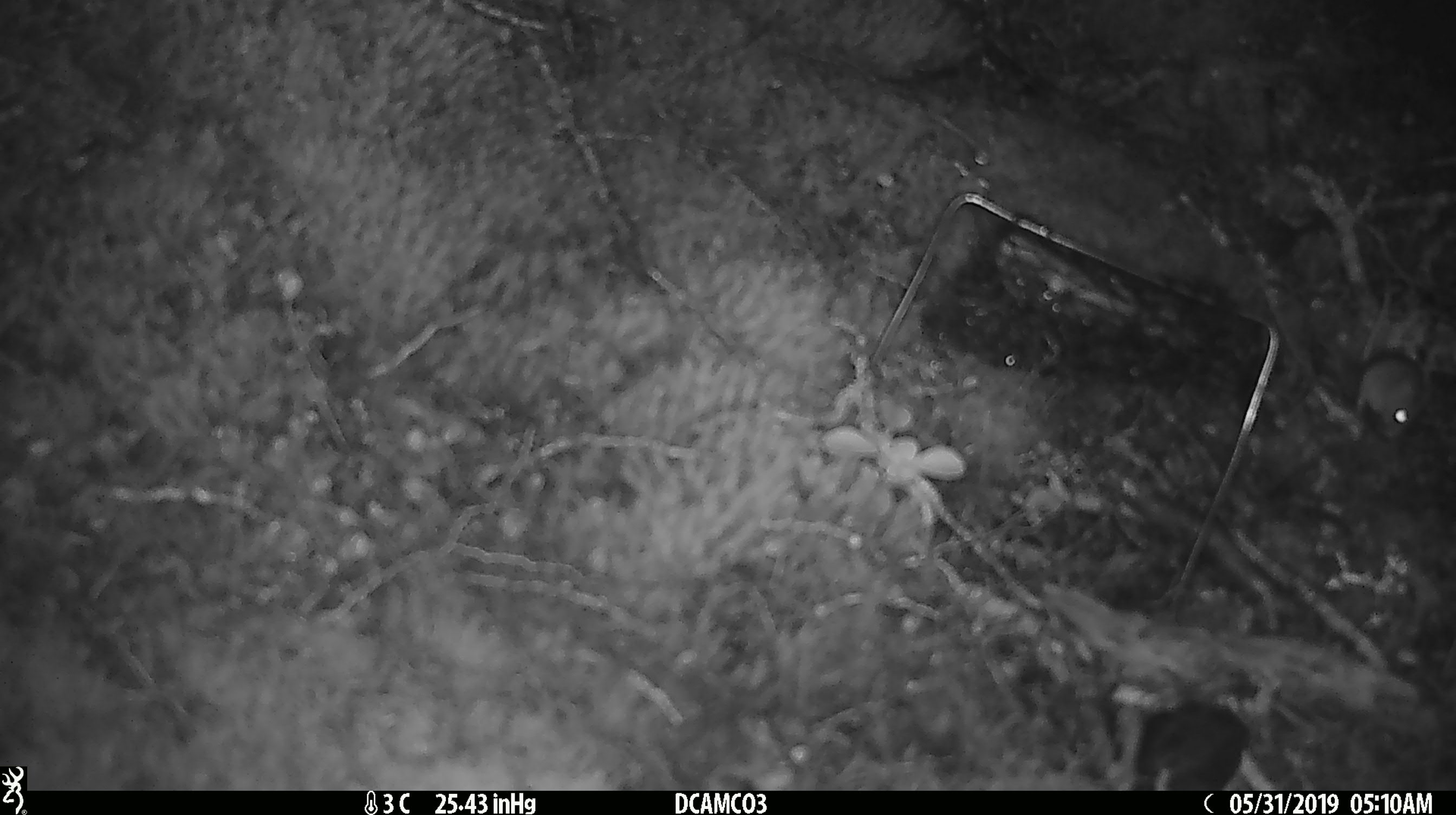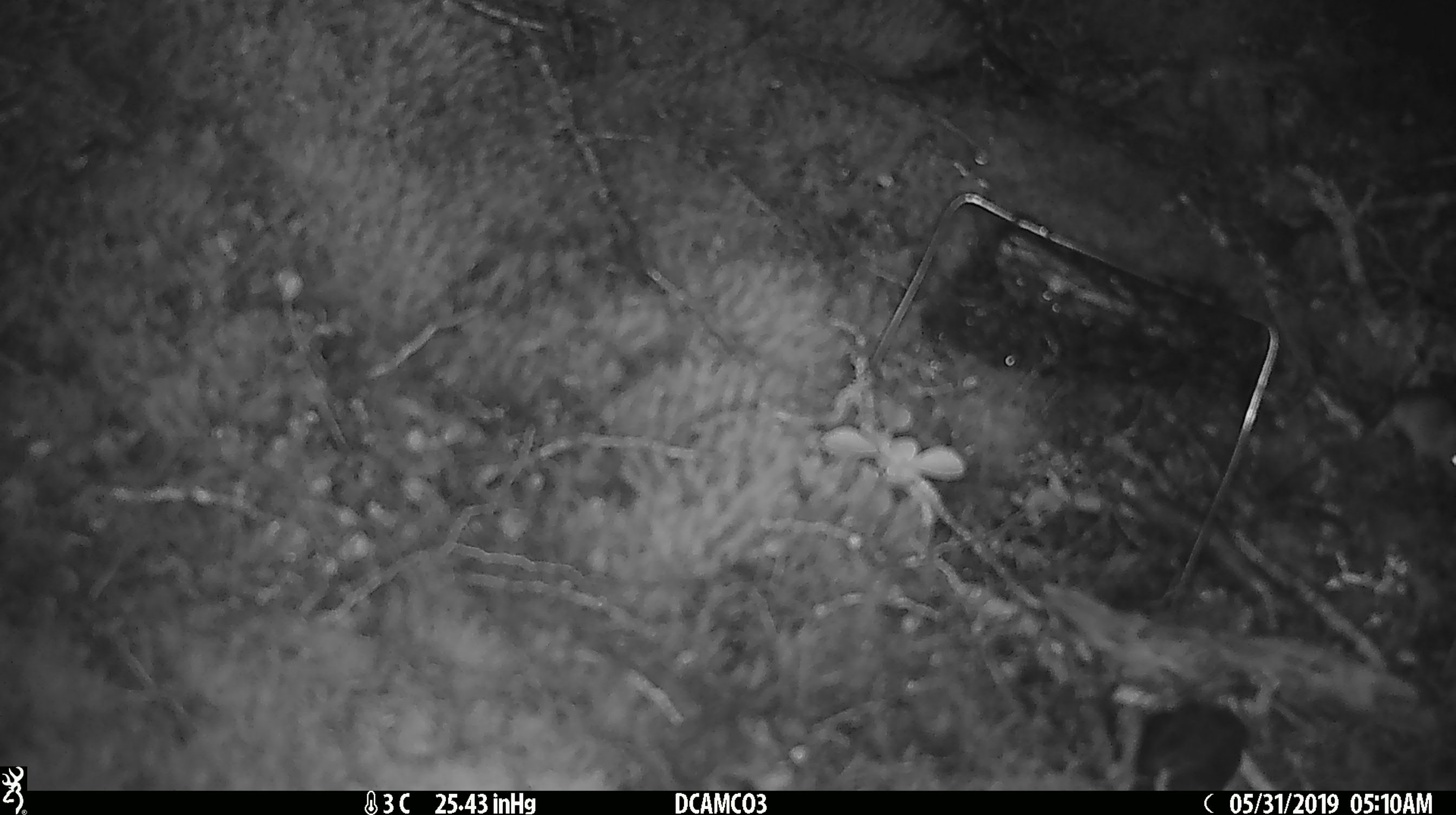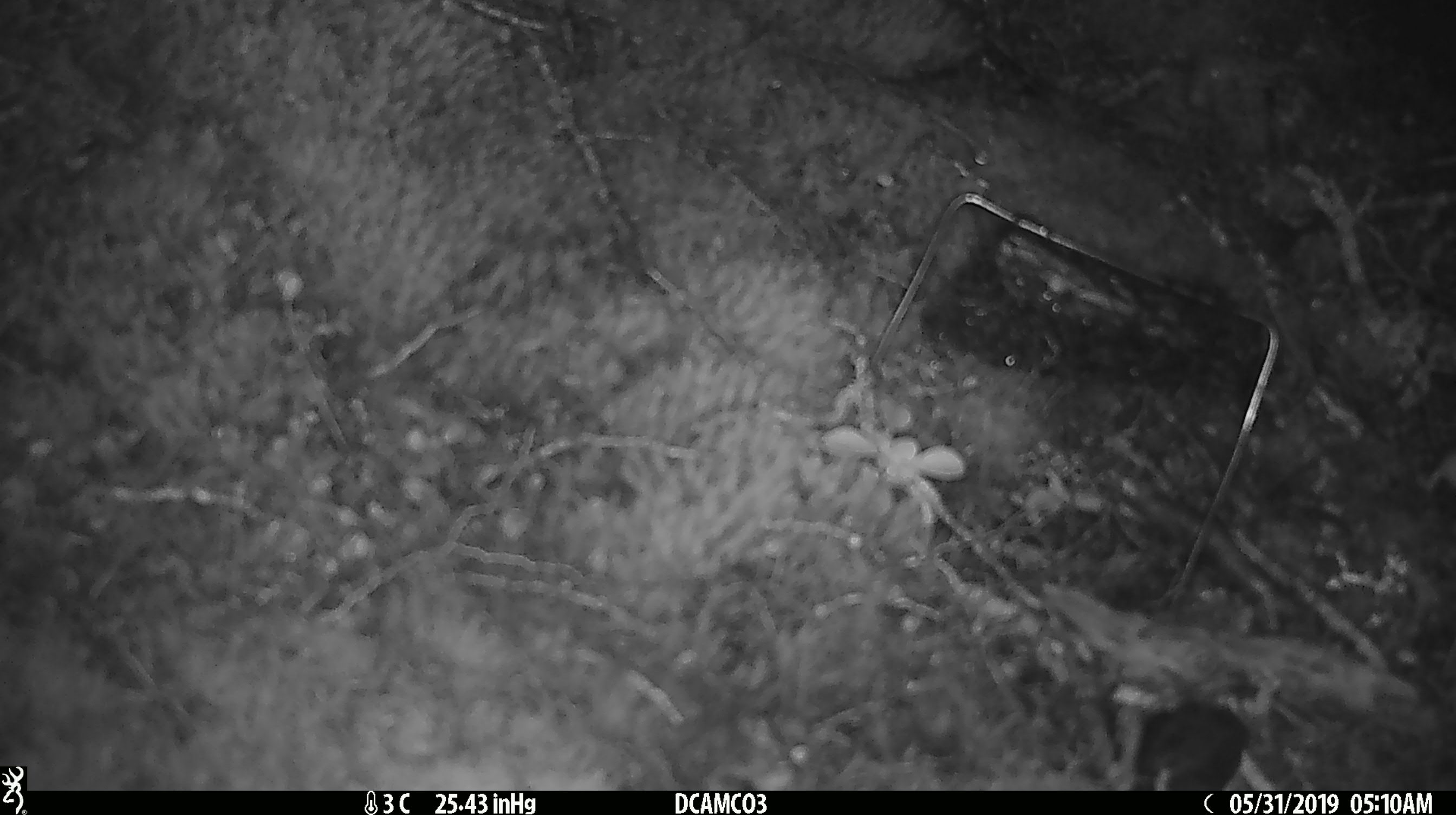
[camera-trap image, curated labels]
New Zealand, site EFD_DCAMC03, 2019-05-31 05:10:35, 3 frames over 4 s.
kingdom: Animalia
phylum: Chordata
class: Mammalia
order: Rodentia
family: Muridae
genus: Mus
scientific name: Mus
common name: mouse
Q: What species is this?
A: Mouse (Mus).